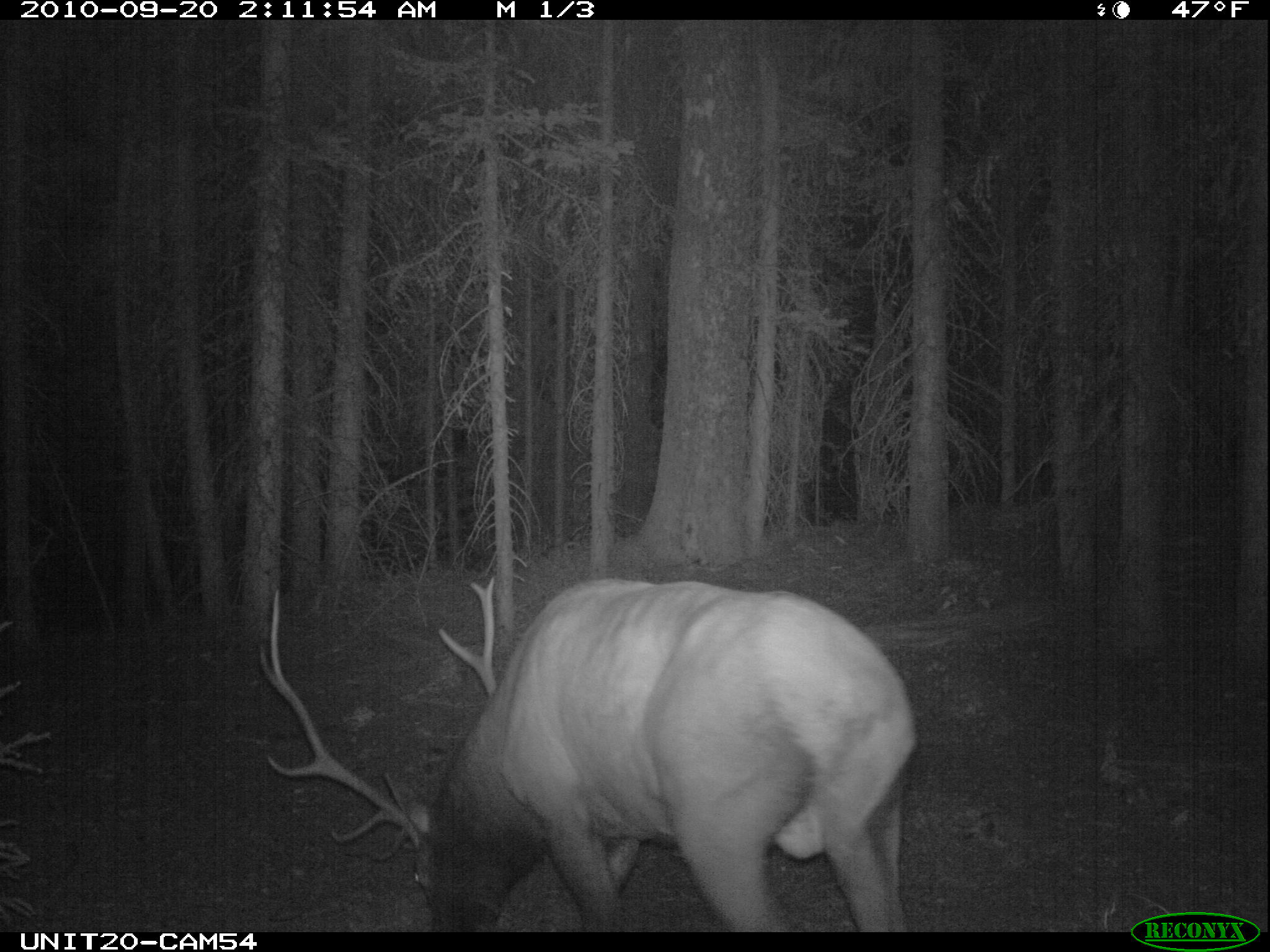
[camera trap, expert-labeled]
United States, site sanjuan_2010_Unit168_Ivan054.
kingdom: Animalia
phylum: Chordata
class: Mammalia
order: Artiodactyla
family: Cervidae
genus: Cervus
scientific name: Cervus elaphus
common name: red deer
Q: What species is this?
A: Cervus elaphus (red deer).